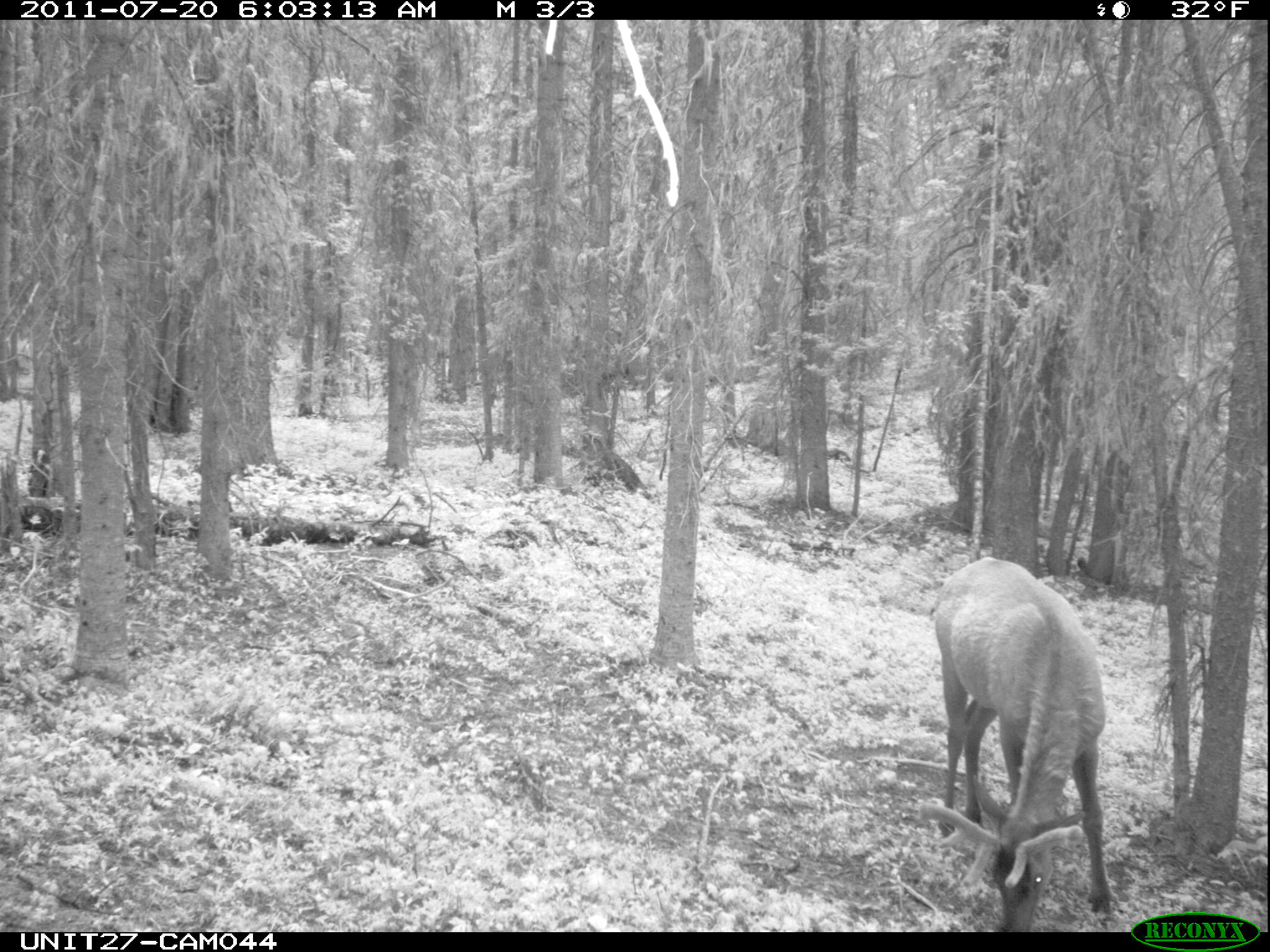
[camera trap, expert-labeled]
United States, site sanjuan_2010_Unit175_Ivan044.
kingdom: Animalia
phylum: Chordata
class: Mammalia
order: Artiodactyla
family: Cervidae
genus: Cervus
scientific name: Cervus elaphus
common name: red deer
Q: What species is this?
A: Cervus elaphus (red deer).